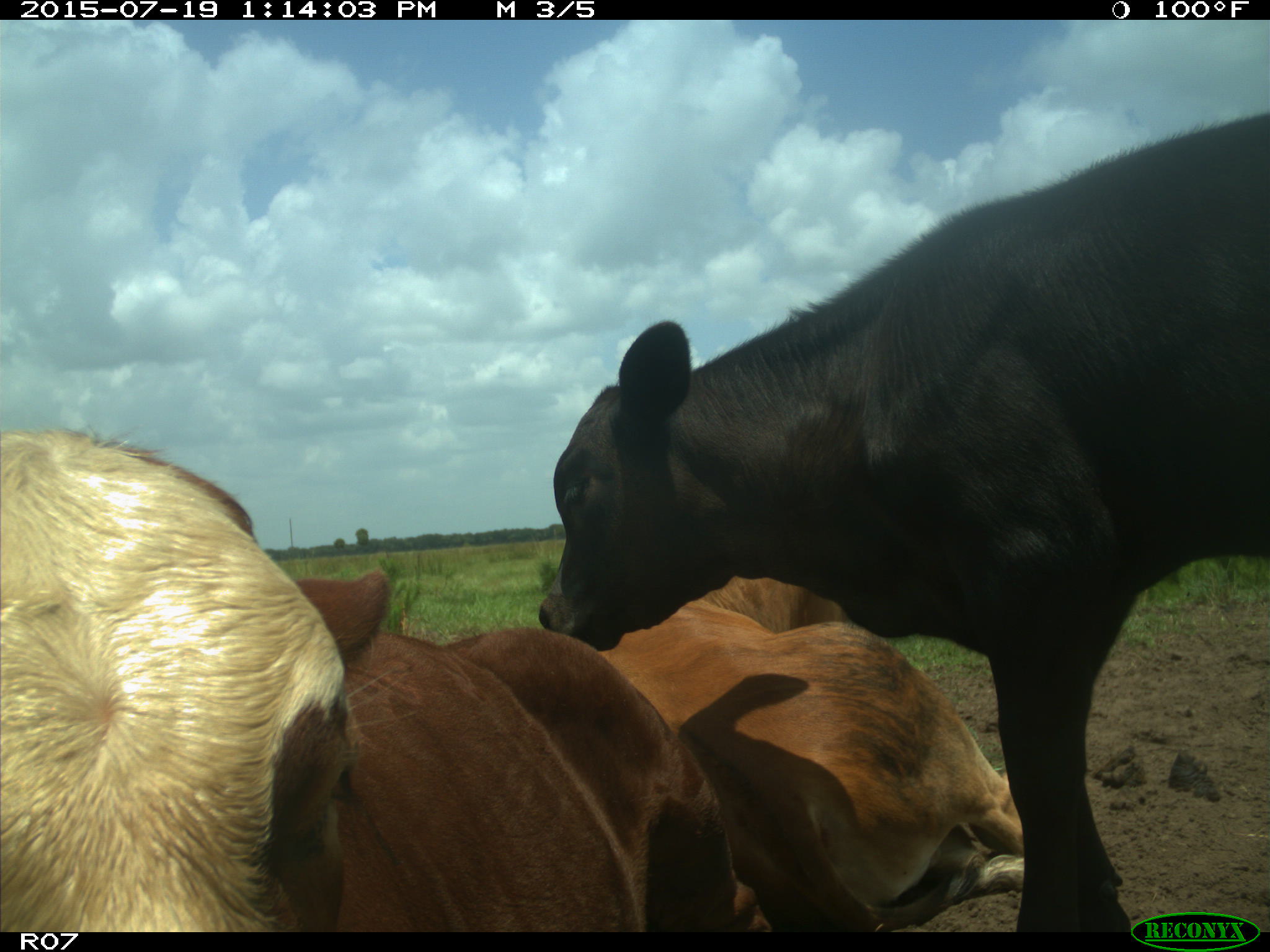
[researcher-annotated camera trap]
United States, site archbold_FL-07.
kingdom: Animalia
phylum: Chordata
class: Mammalia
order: Artiodactyla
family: Bovidae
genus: Bos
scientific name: Bos taurus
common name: domestic cow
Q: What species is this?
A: Bos taurus (domestic cow).